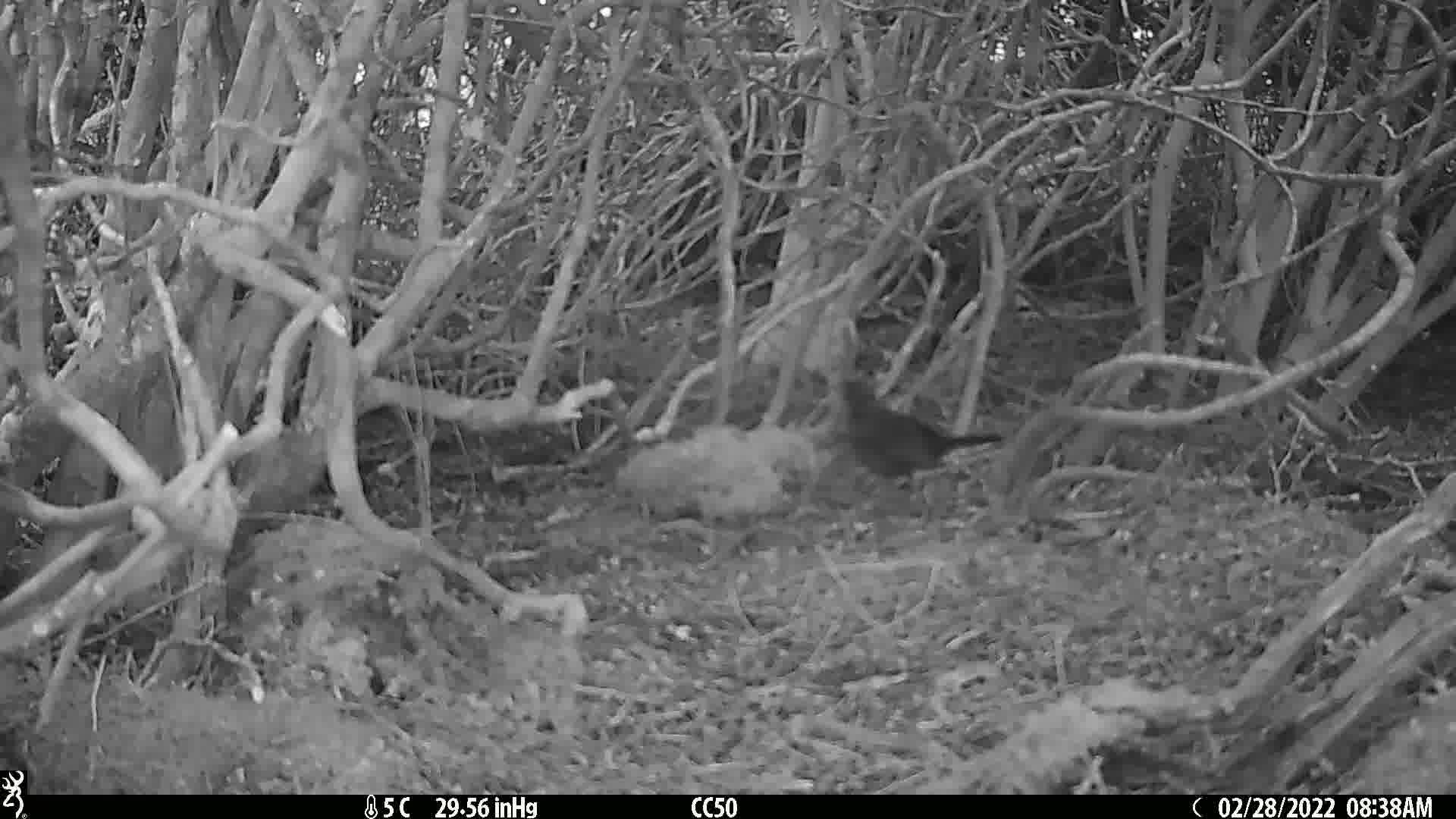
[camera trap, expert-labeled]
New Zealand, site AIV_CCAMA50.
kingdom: Animalia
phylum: Chordata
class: Aves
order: Passeriformes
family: Turdidae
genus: Turdus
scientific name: Turdus merula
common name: eurasian blackbird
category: blackbird